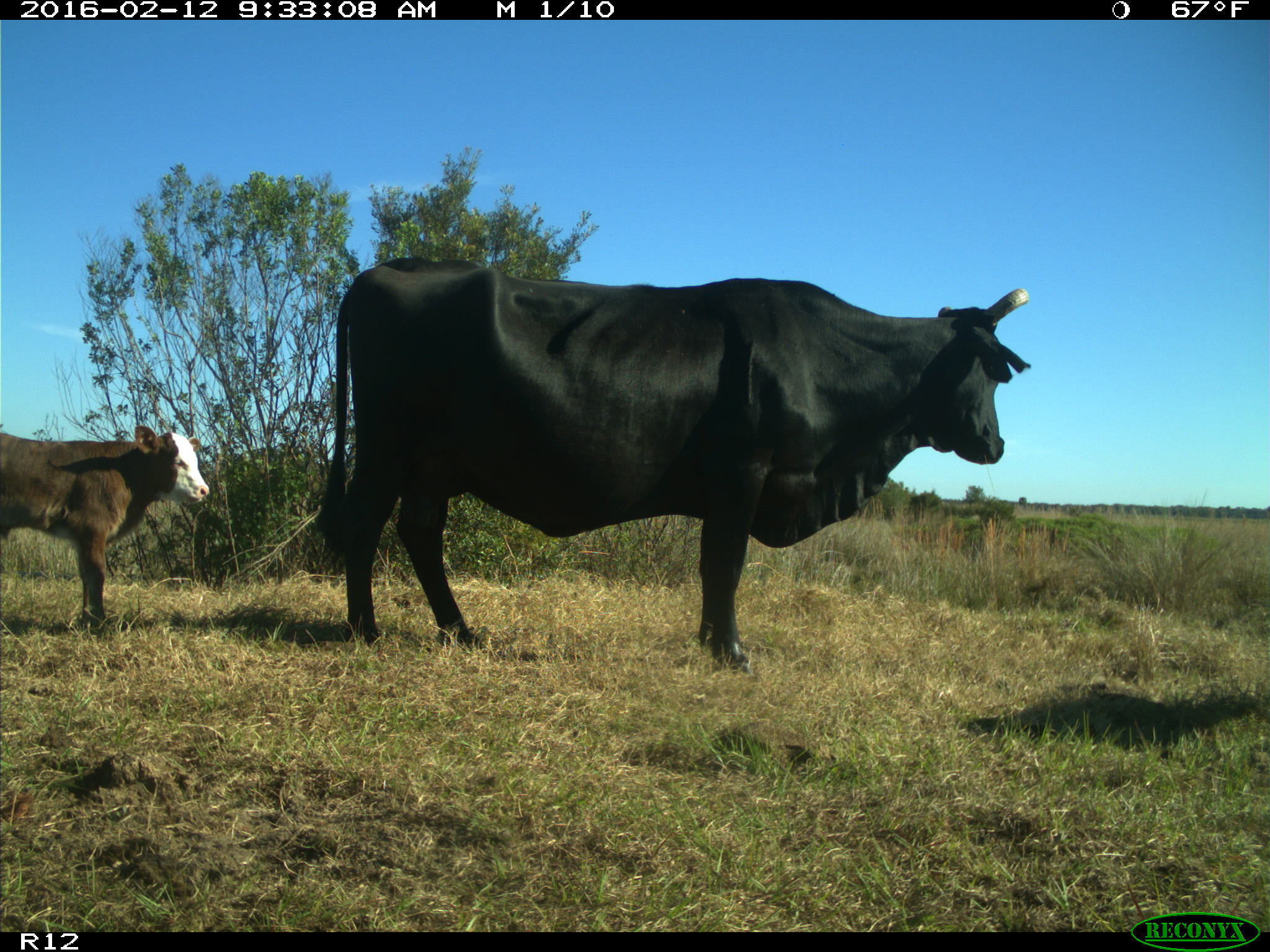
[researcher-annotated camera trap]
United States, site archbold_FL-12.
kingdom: Animalia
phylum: Chordata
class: Mammalia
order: Artiodactyla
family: Bovidae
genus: Bos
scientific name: Bos taurus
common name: domestic cow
Bos taurus (domestic cow).